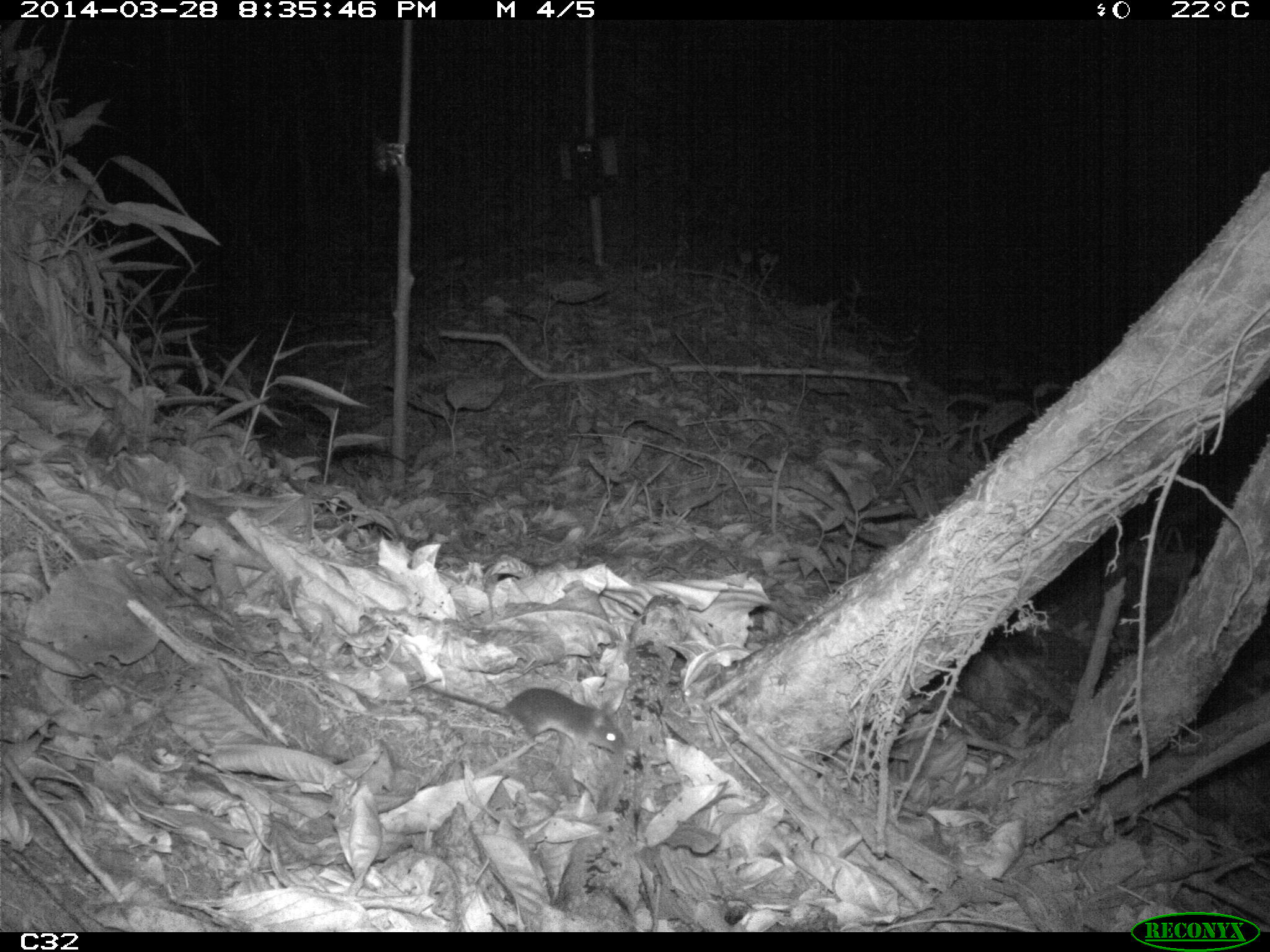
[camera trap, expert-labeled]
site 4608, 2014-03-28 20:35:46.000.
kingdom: Animalia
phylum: Chordata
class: Mammalia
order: Rodentia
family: Muridae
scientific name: Muridae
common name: mice, rats, and gerbils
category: unknown mouse or rat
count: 1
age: adult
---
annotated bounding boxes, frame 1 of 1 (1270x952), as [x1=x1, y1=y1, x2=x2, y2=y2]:
unknown mouse or rat: [x1=420, y1=682, x2=625, y2=757]